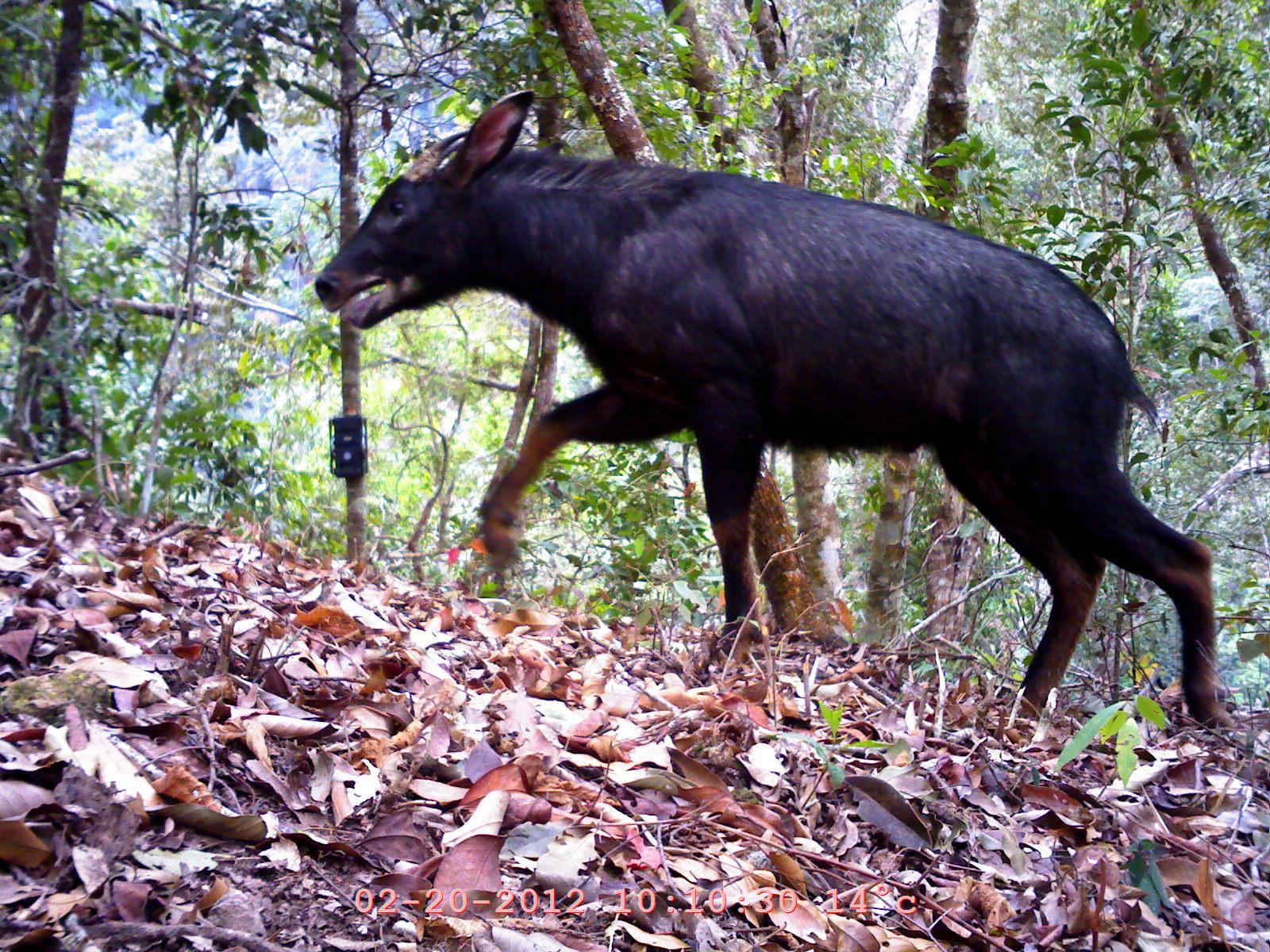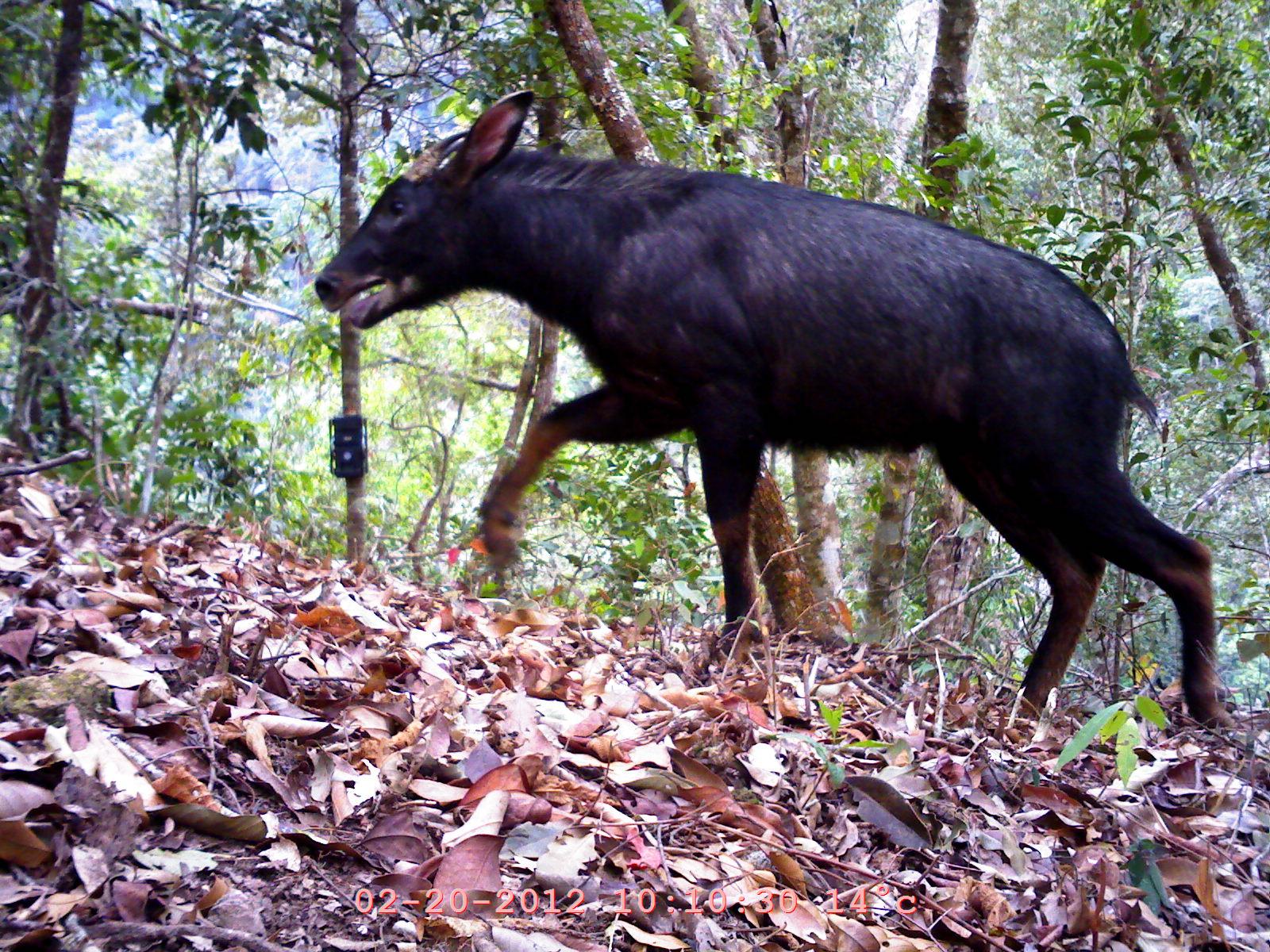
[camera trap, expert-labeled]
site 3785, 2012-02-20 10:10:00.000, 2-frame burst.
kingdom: Animalia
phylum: Chordata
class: Mammalia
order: Artiodactyla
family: Bovidae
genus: Capricornis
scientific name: Capricornis sumatraensis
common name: chinese serow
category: capricornis milneedwardsii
Capricornis milneedwardsii (chinese serow) (Capricornis sumatraensis), count 1.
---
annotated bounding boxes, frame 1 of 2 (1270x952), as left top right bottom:
capricornis milneedwardsii: 312 87 1238 728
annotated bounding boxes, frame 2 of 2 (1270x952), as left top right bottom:
capricornis milneedwardsii: 314 90 1237 739